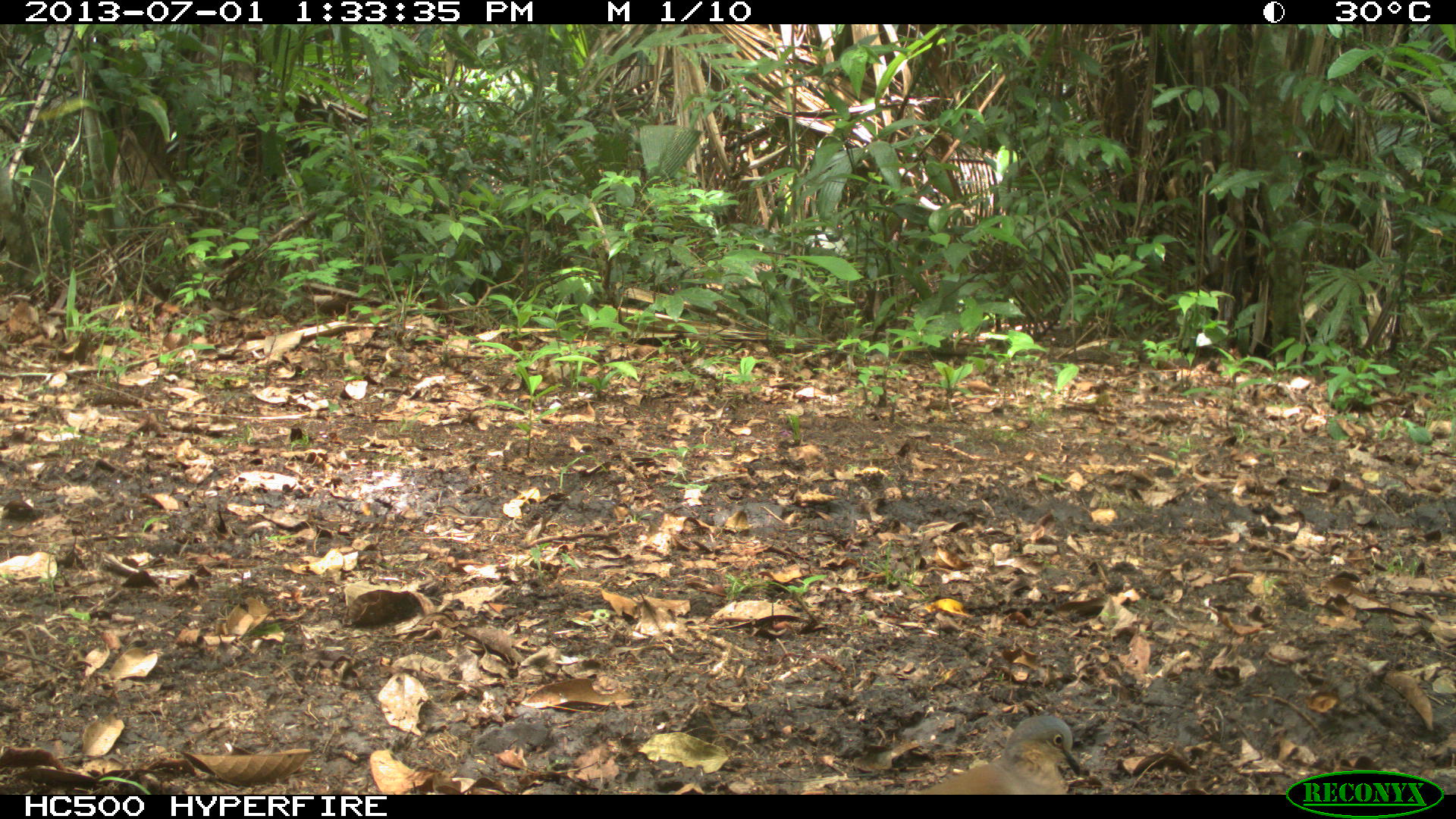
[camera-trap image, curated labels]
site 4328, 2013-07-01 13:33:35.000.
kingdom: Animalia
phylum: Chordata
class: Aves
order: Columbiformes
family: Columbidae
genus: Leptotila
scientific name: Leptotila plumbeiceps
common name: gray-headed dove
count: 1